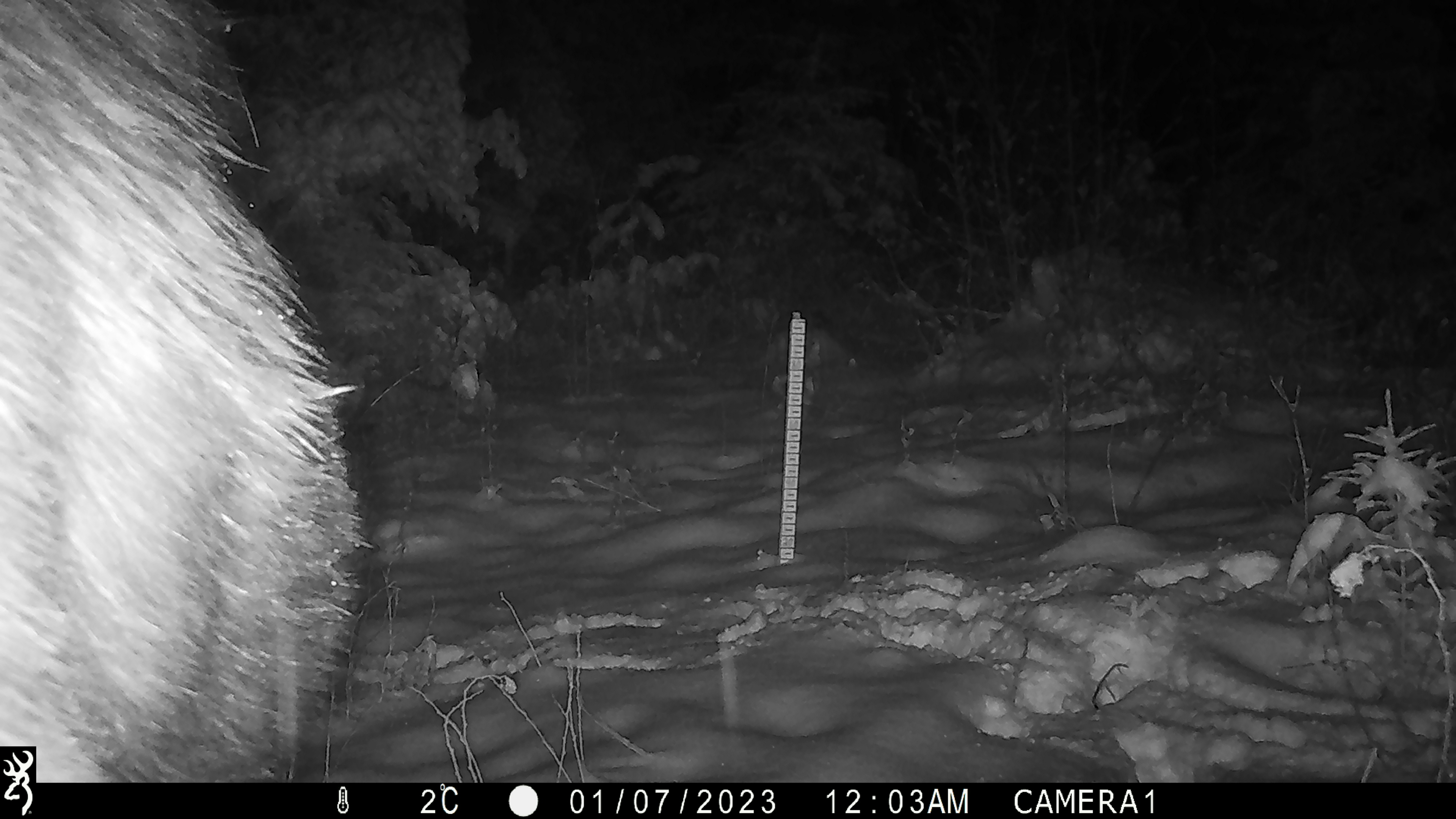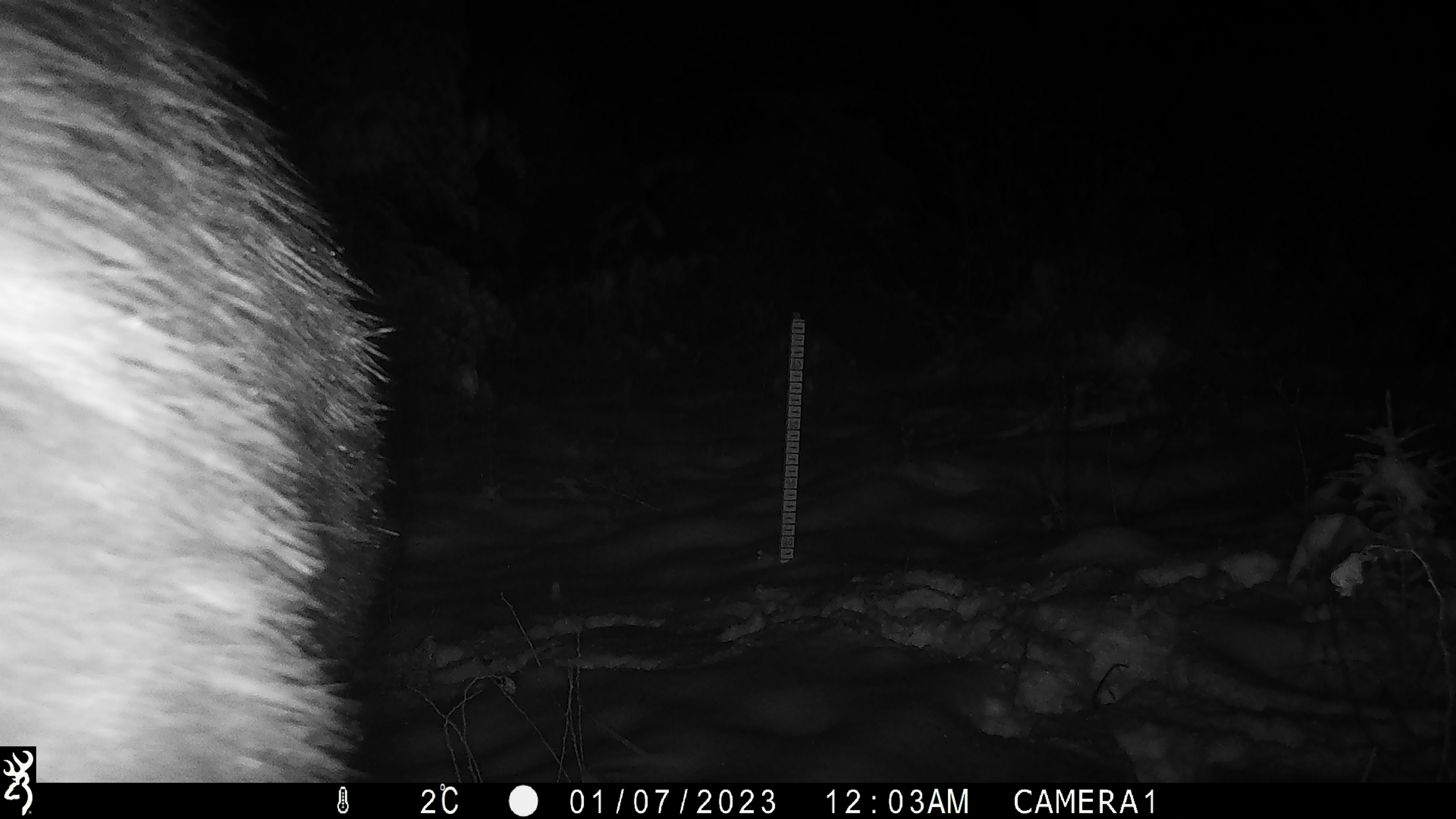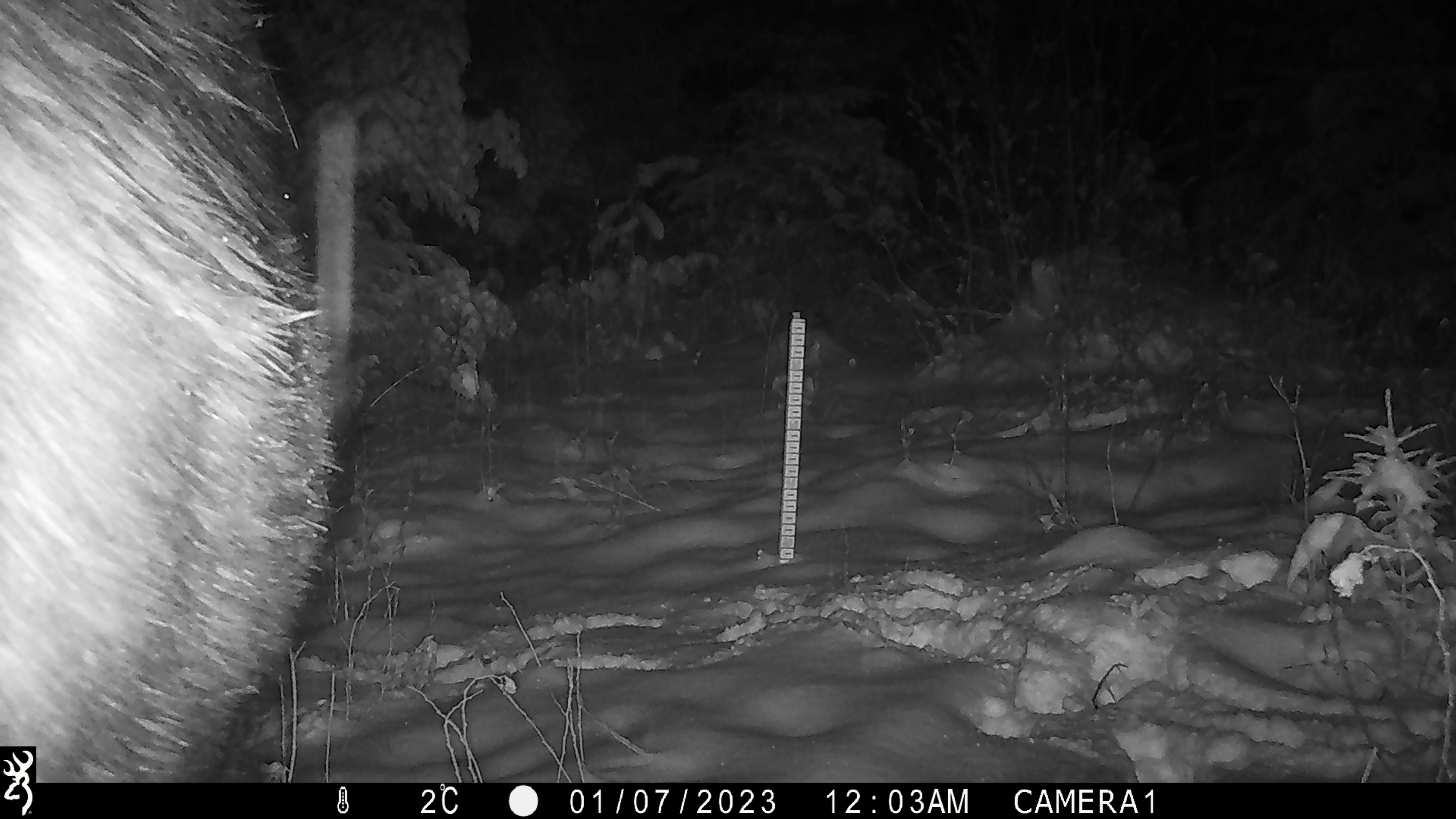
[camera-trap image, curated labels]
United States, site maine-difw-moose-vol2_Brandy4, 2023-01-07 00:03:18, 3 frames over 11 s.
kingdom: Animalia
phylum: Chordata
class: Mammalia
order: Artiodactyla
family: Cervidae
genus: Alces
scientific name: Alces alces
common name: moose